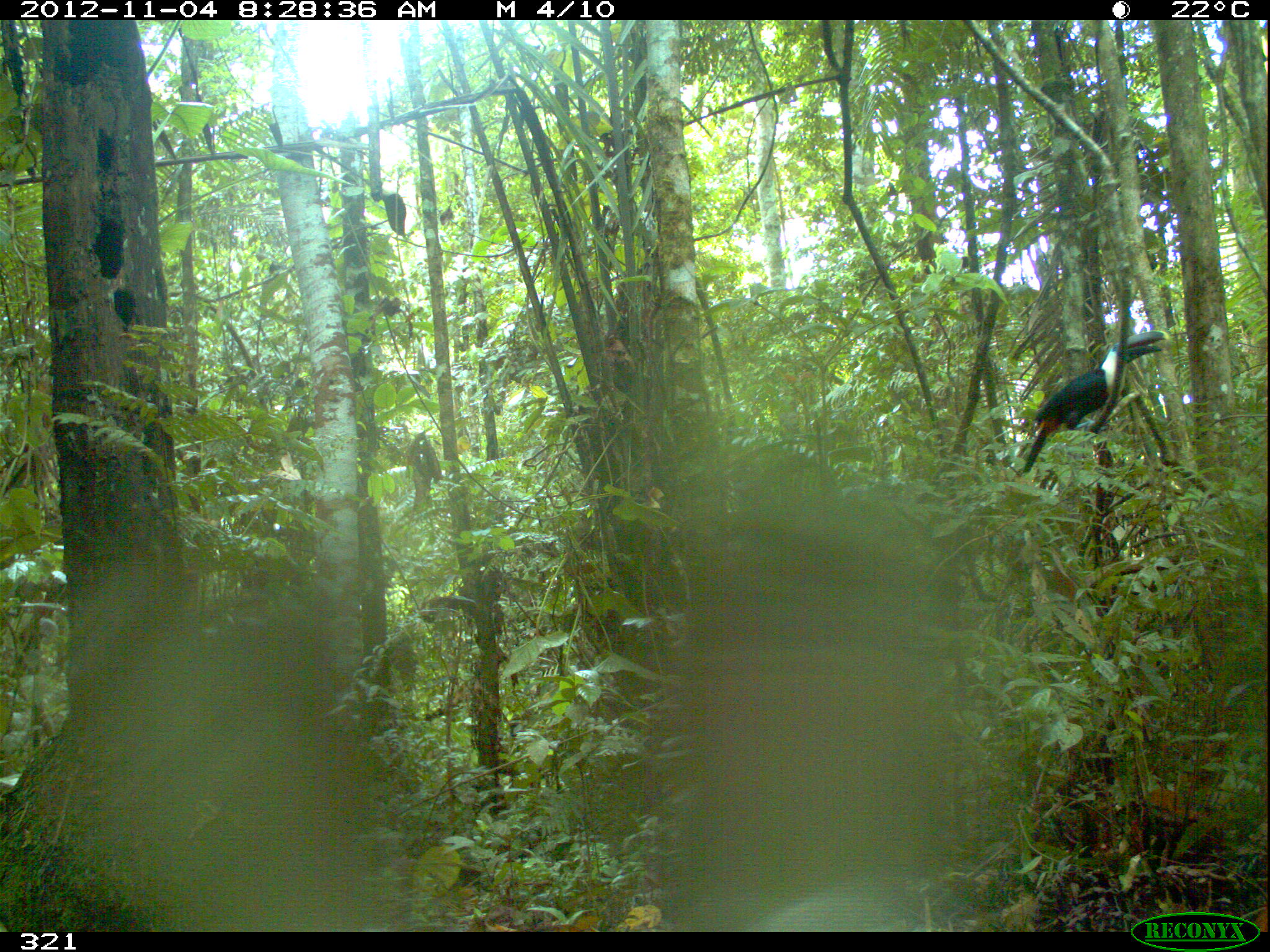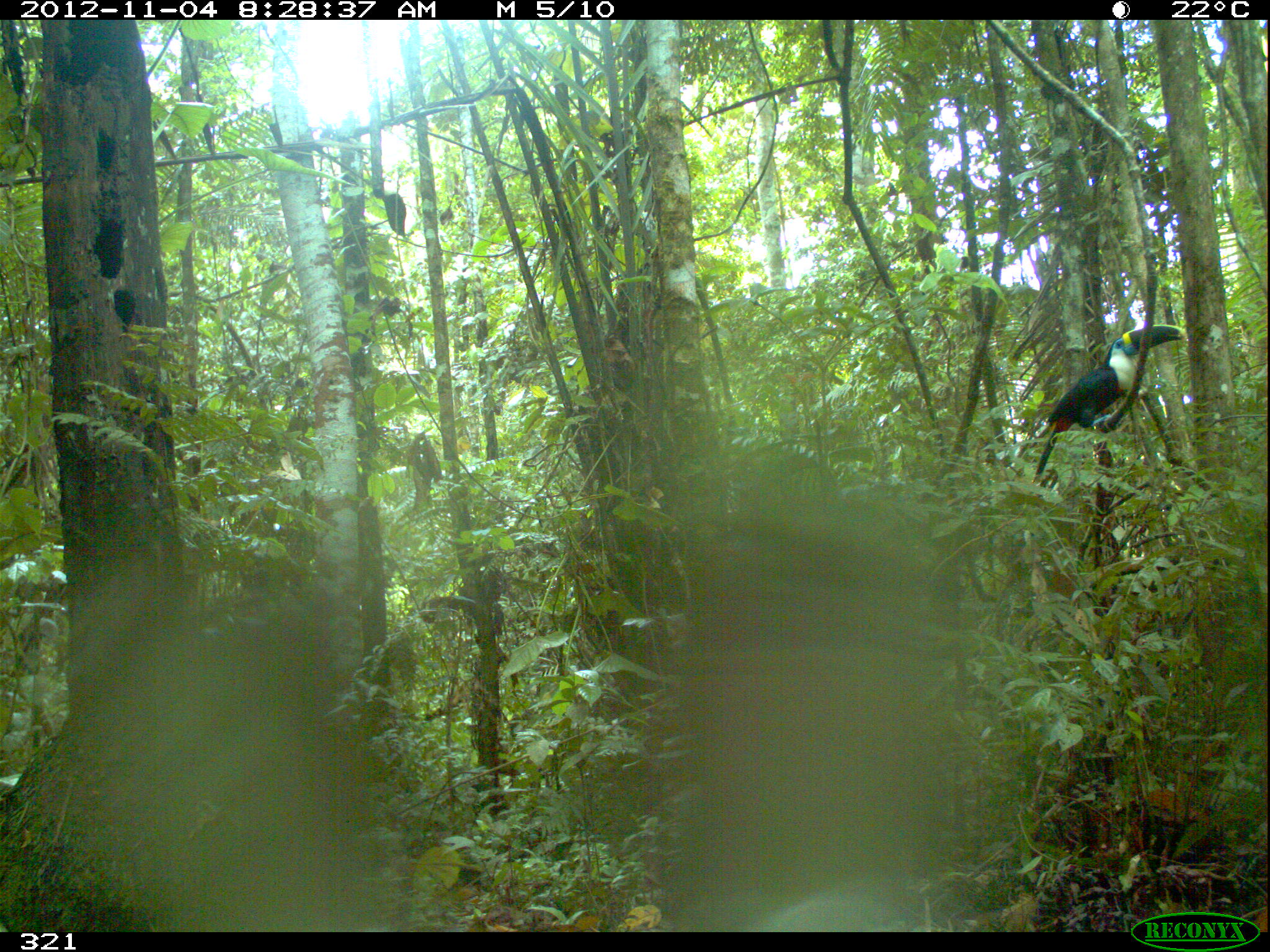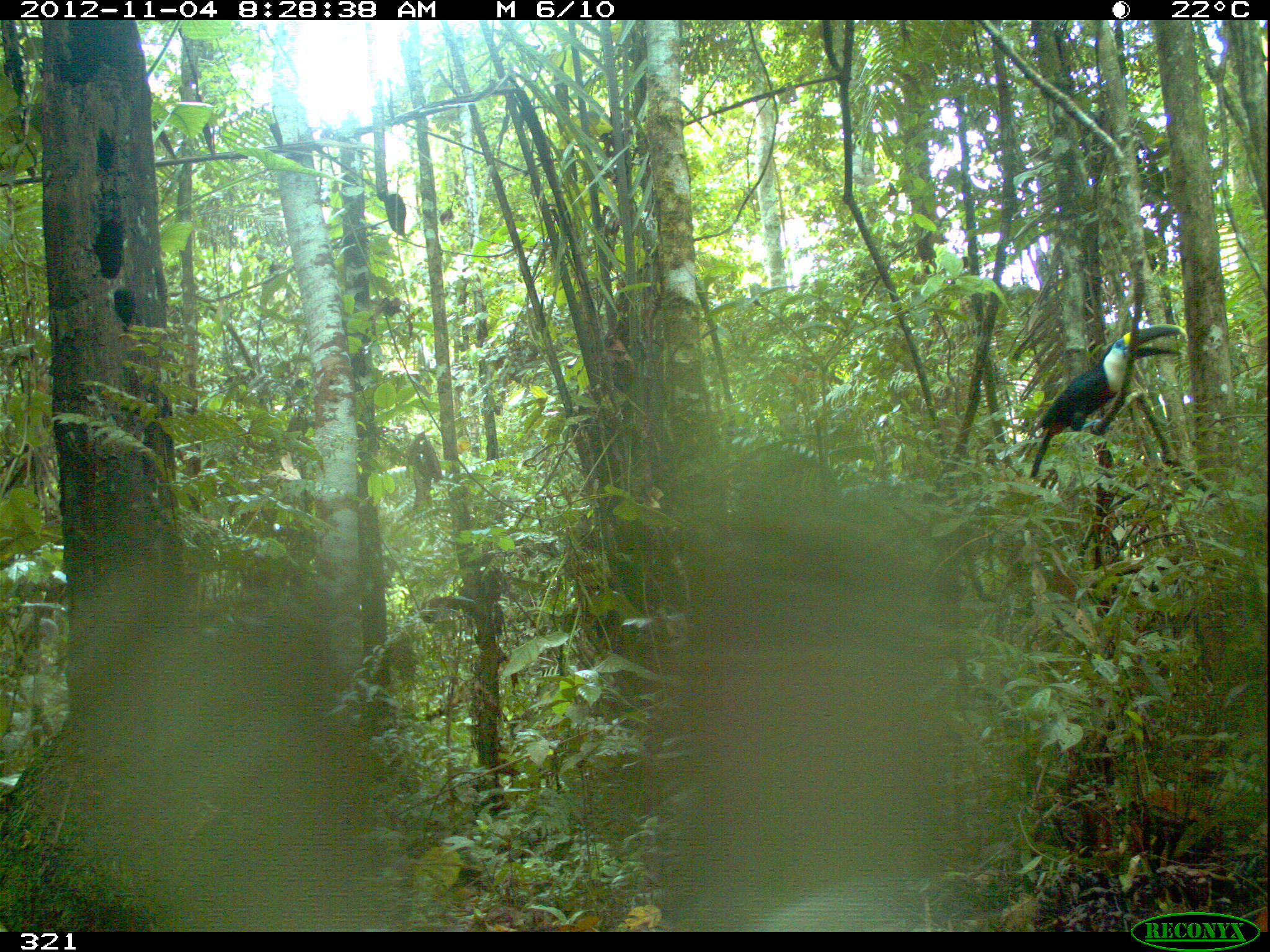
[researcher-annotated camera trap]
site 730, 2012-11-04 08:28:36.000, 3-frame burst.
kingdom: Animalia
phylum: Chordata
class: Aves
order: Piciformes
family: Ramphastidae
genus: Ramphastos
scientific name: Ramphastos tucanus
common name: white-throated toucan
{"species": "Ramphastos tucanus (white-throated toucan)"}